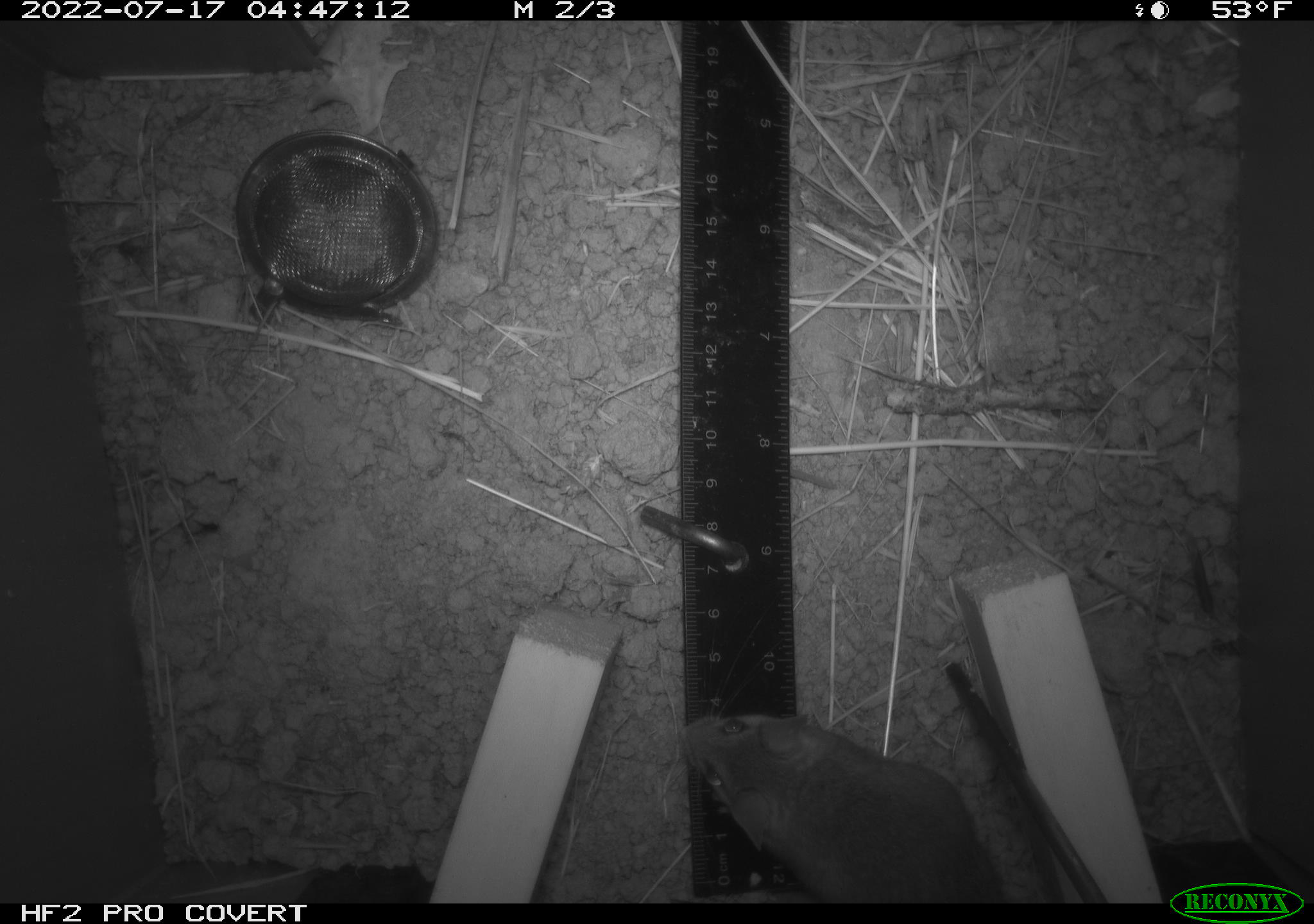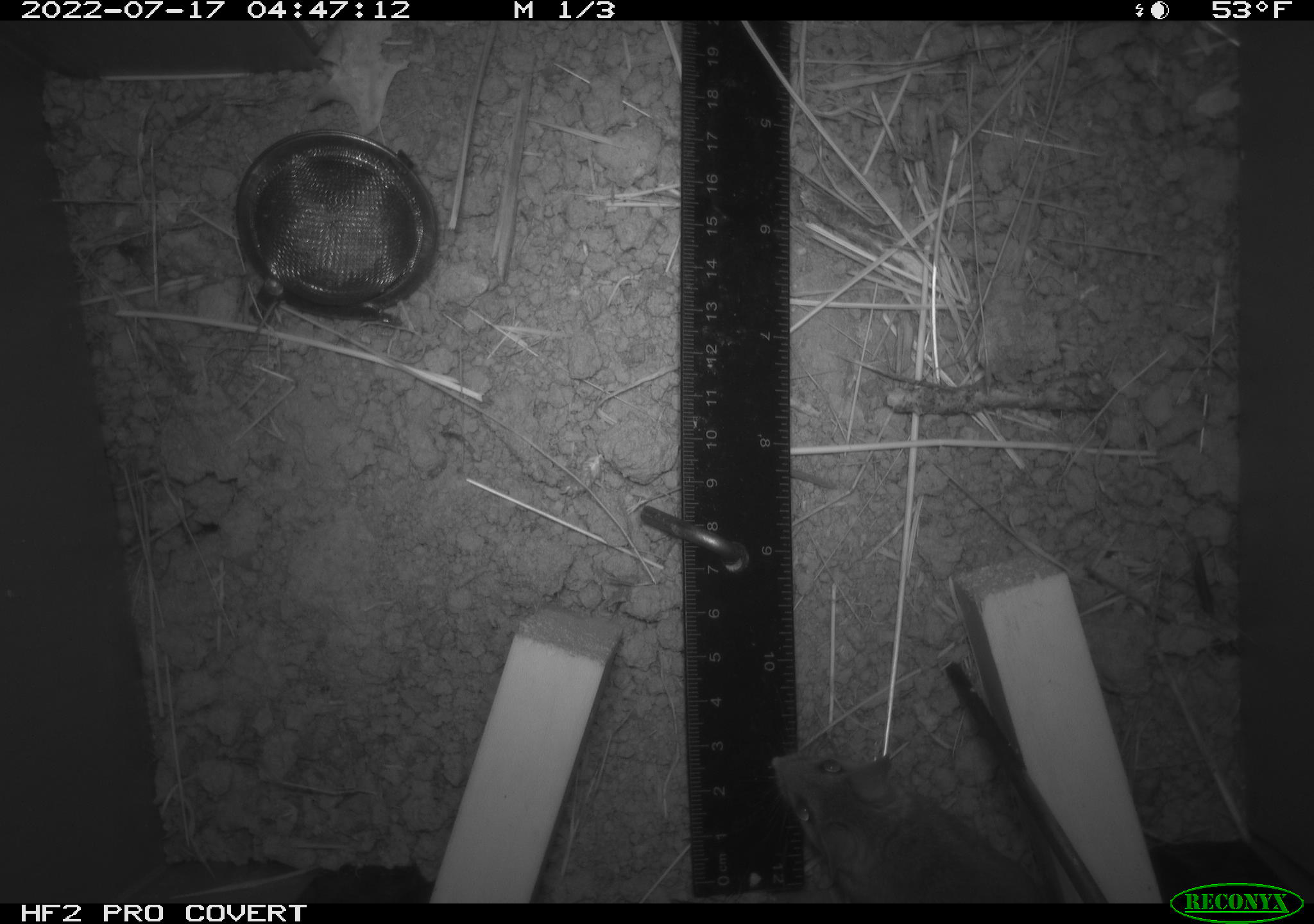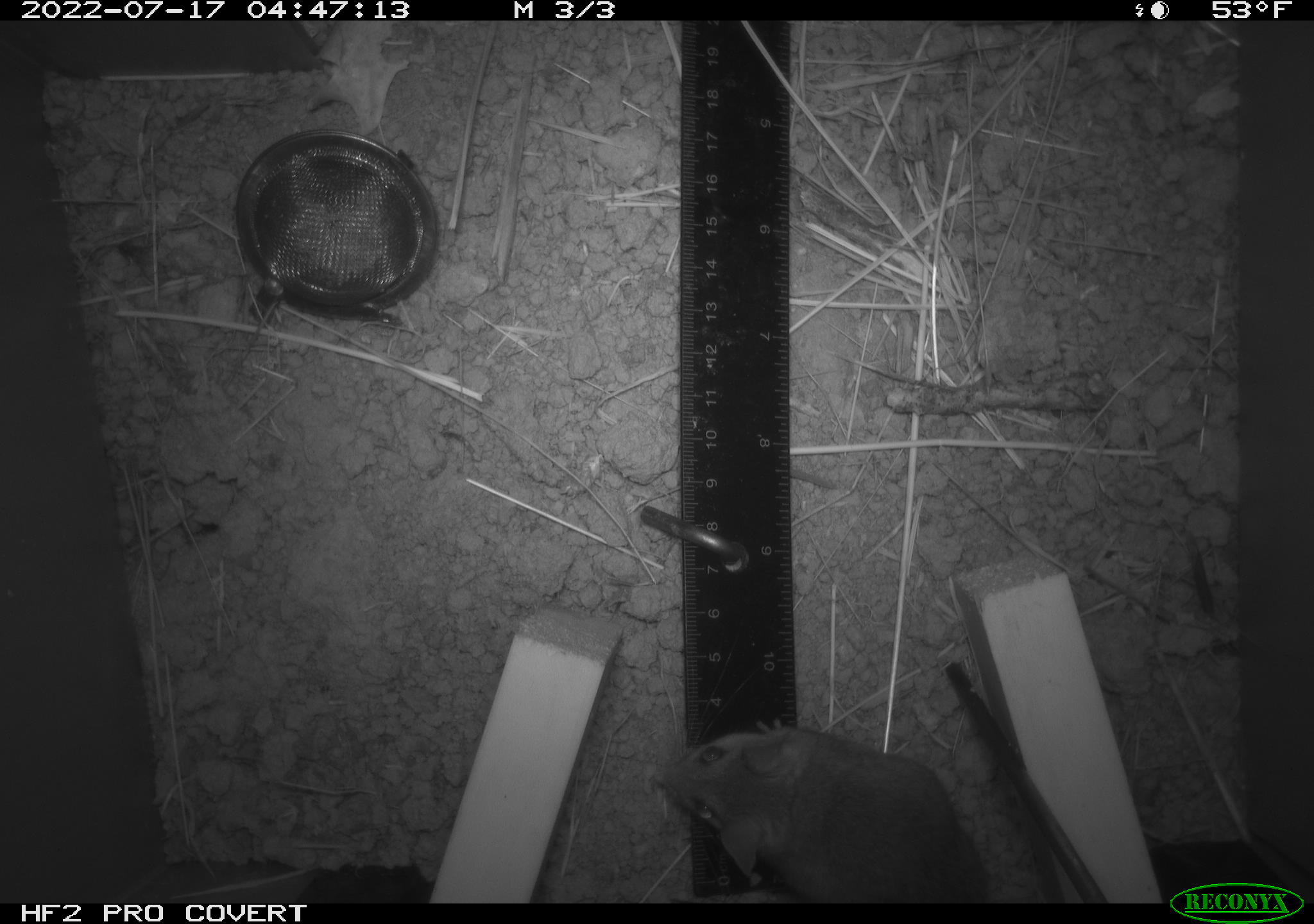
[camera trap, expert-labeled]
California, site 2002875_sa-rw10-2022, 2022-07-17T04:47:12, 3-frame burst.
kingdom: Animalia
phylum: Chordata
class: Mammalia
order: Rodentia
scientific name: Rodentia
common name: mouse species